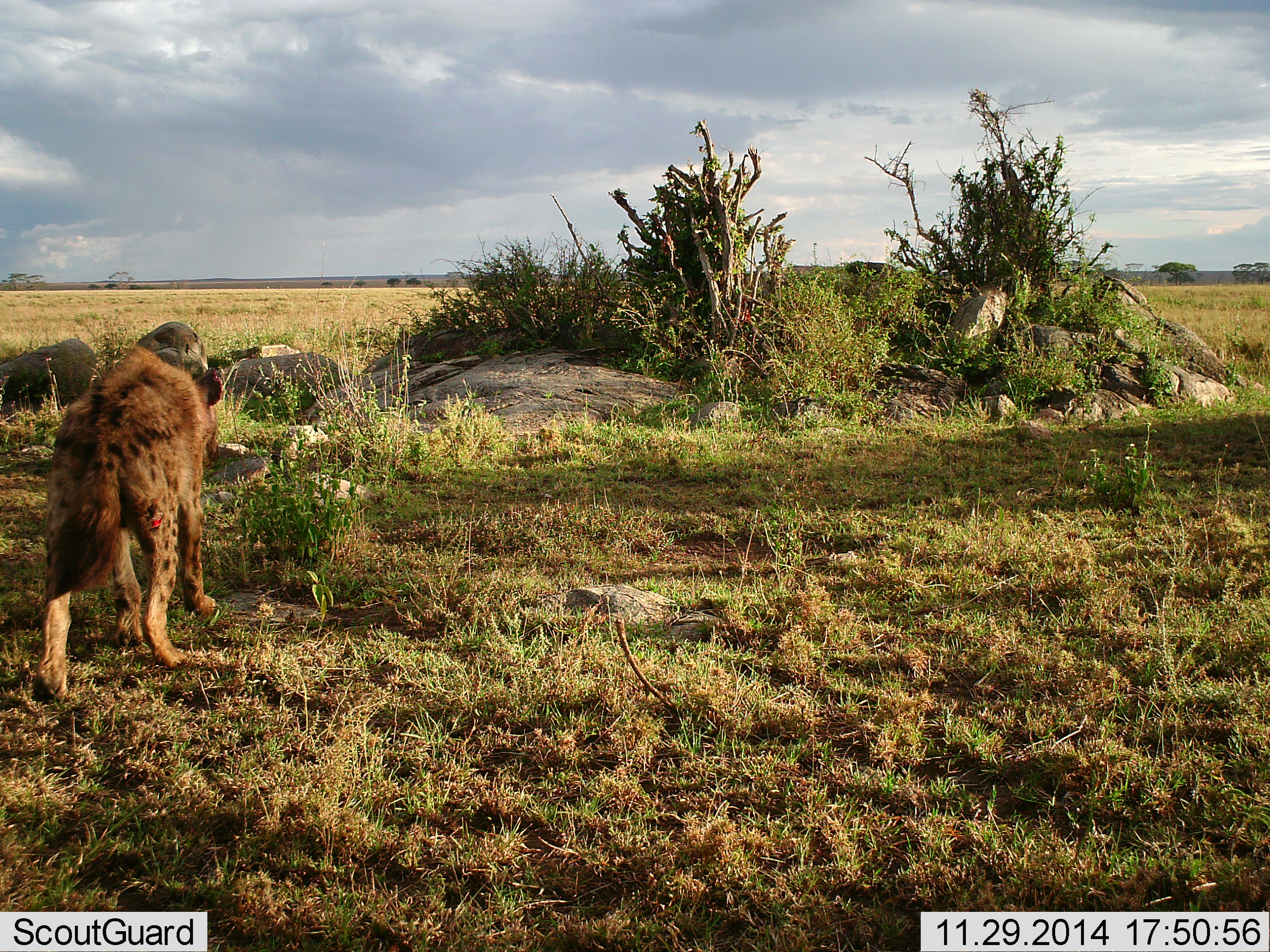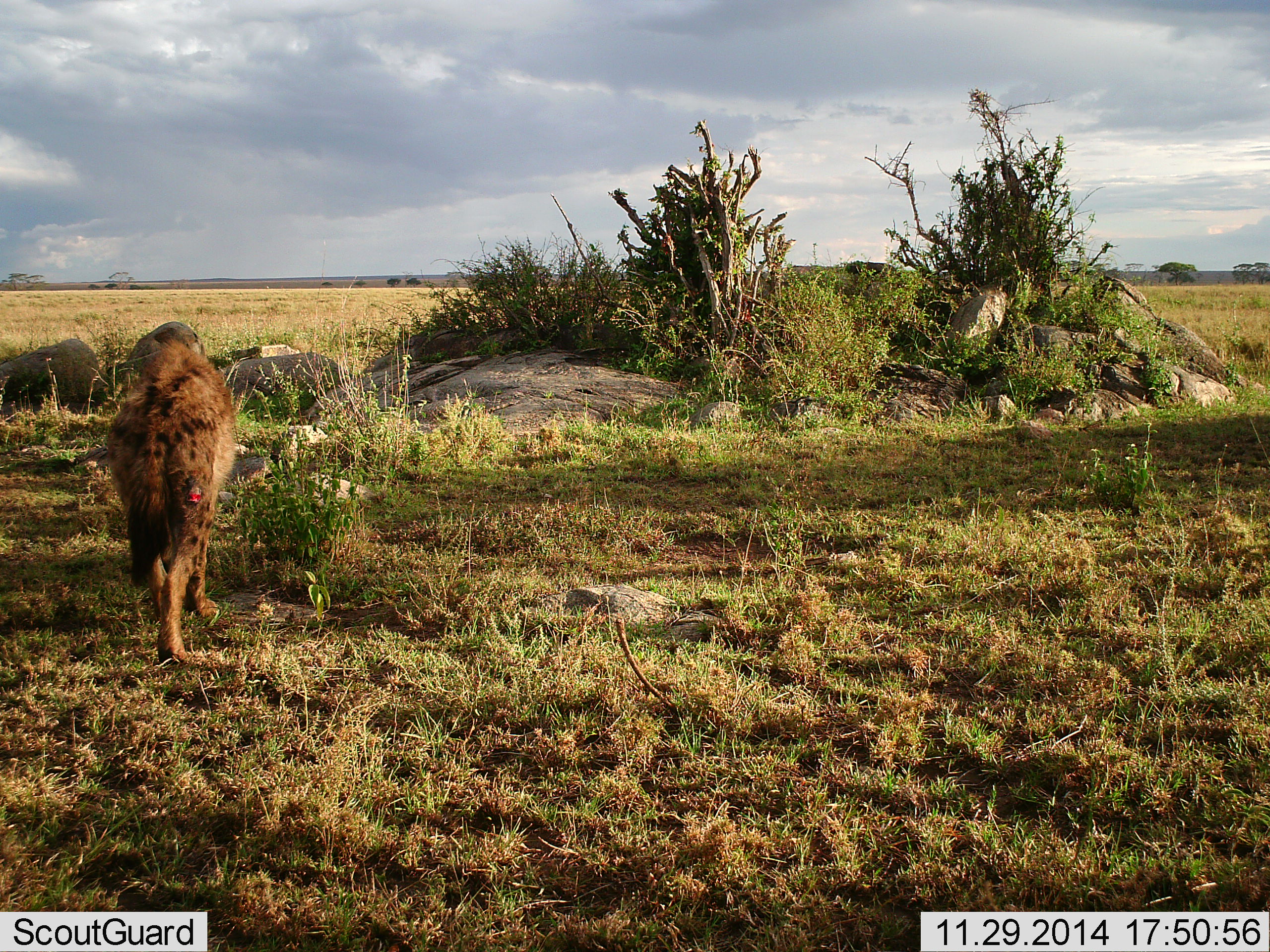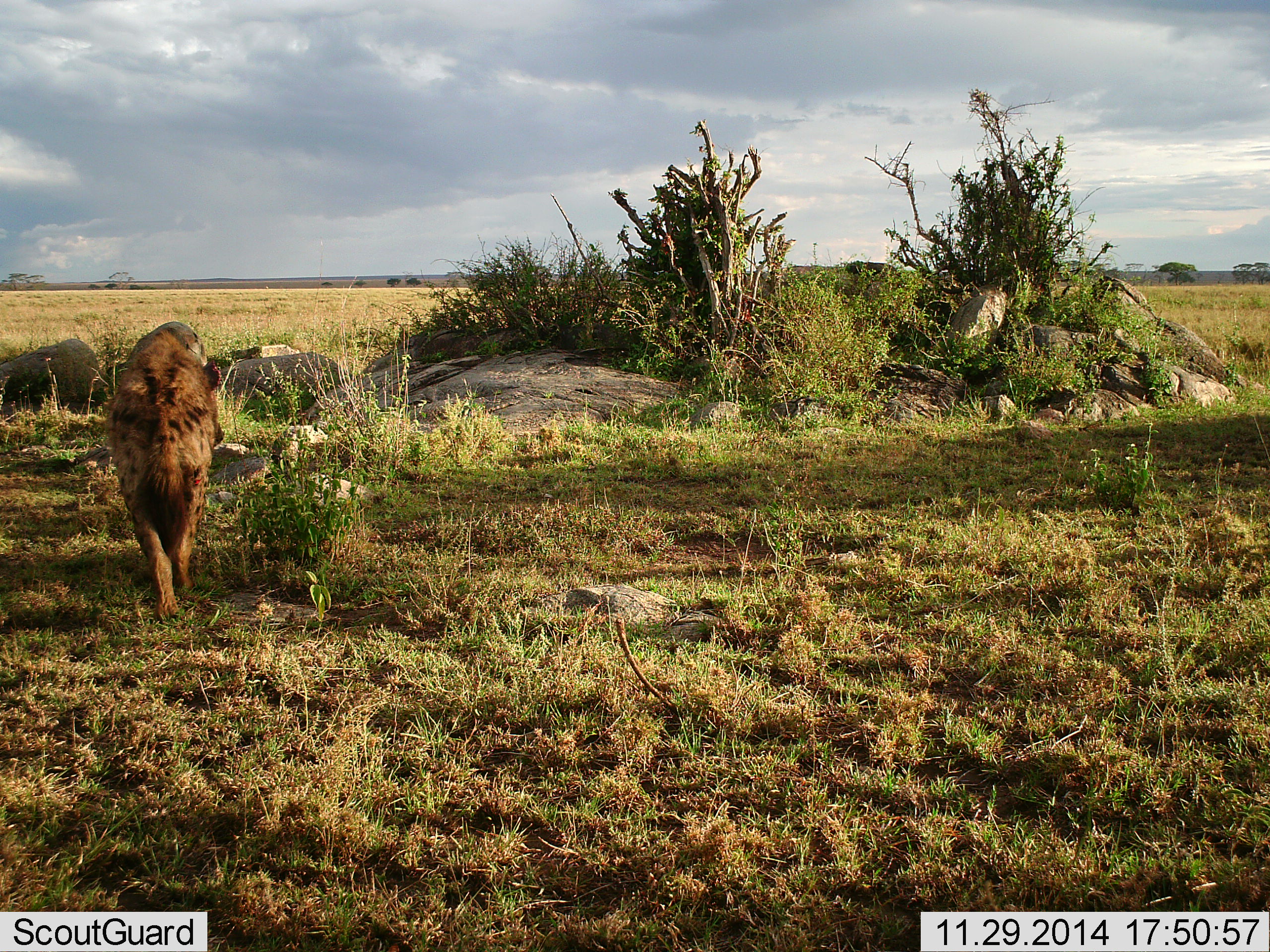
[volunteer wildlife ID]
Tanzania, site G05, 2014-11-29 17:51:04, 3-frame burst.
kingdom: Animalia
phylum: Chordata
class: Mammalia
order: Carnivora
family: Hyaenidae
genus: Crocuta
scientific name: Crocuta crocuta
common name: spotted hyena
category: hyenaspotted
Hyenaspotted (spotted hyena) (Crocuta crocuta), count 1. Behavior (volunteer vote fractions): standing 0%, resting 0%, moving 100%, interacting 0%. Young present (vote fraction): 0%. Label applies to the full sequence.